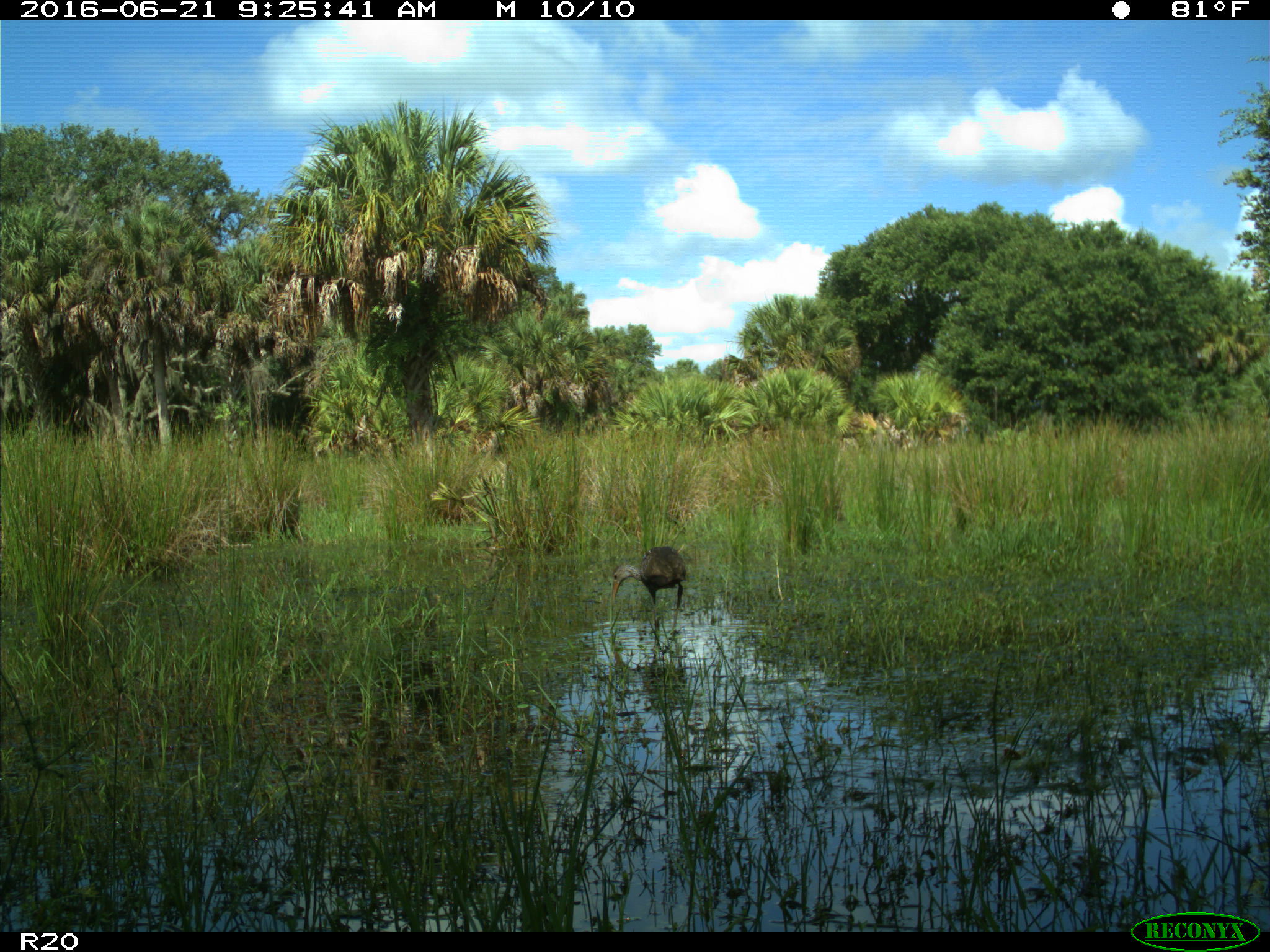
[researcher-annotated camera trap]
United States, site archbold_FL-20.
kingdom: Animalia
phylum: Chordata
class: Aves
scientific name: Aves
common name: birds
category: unidentified bird